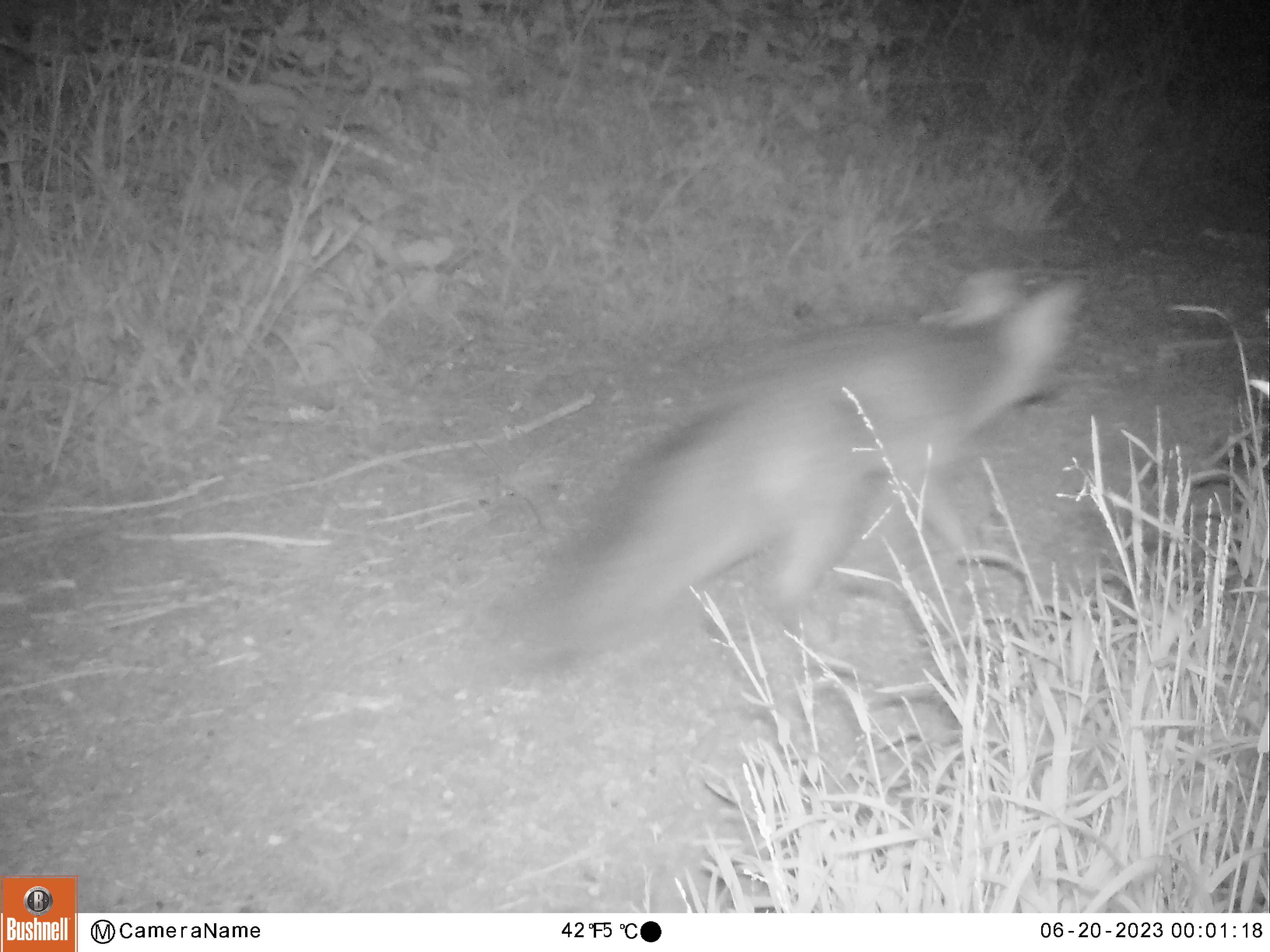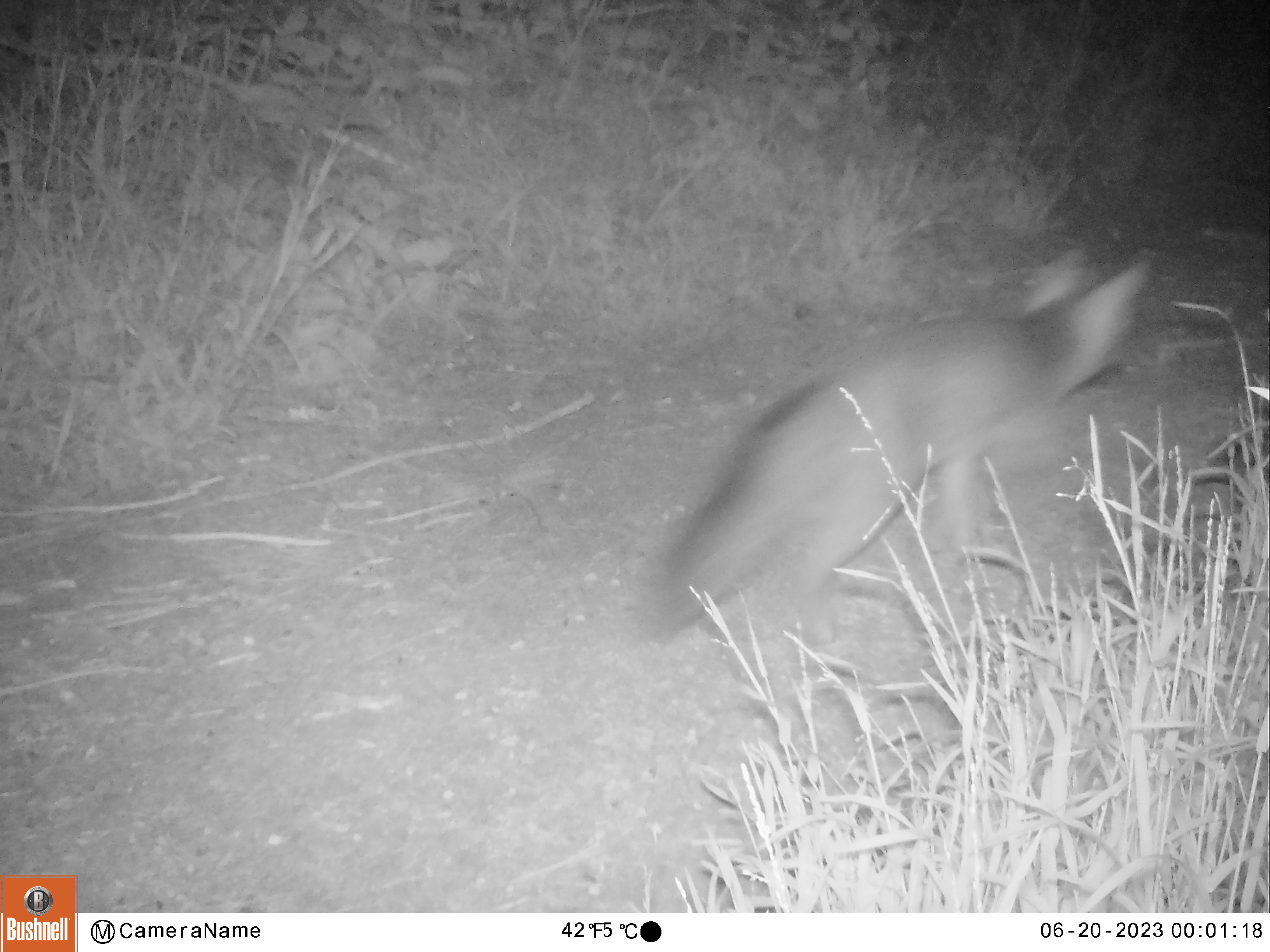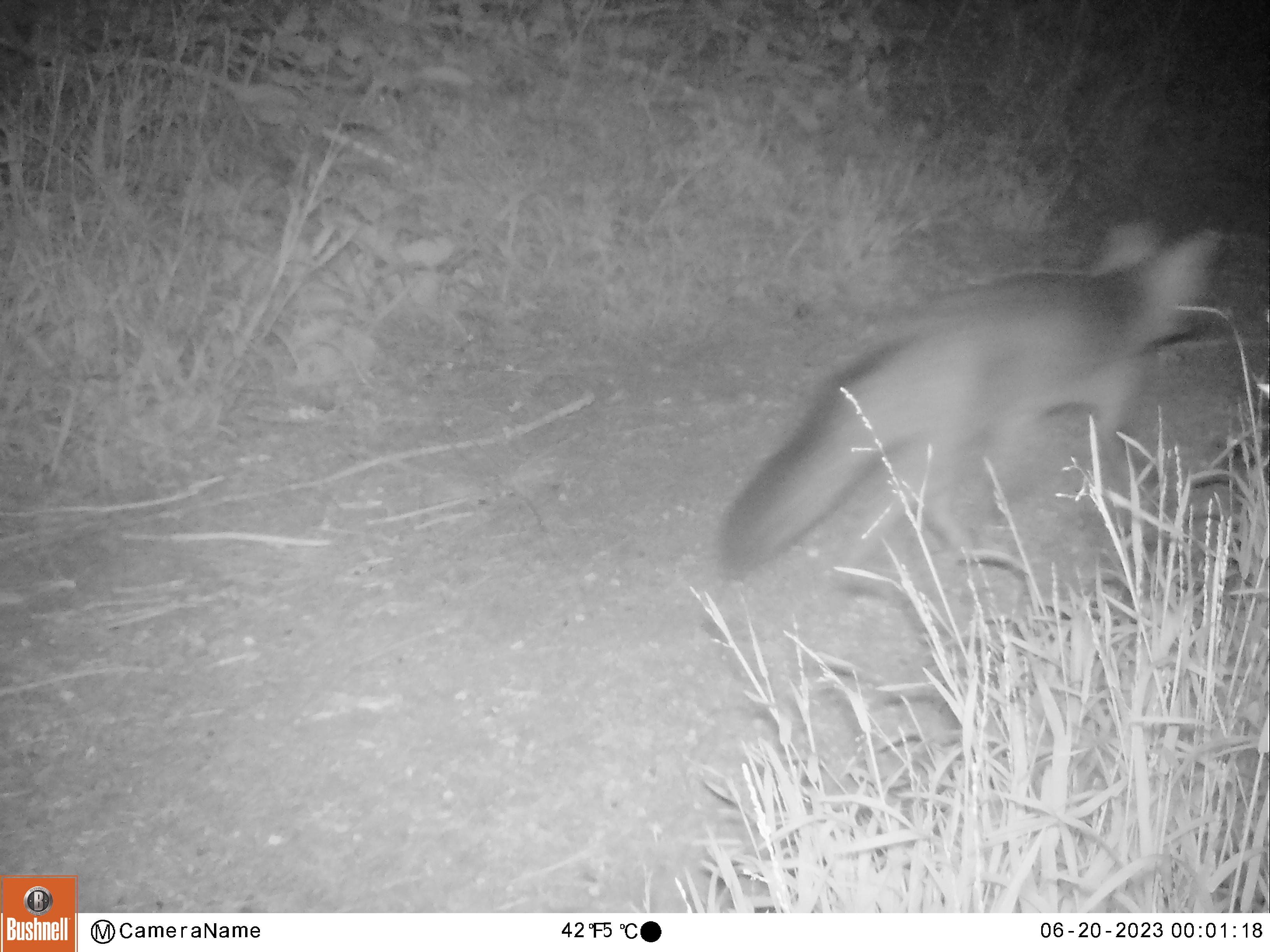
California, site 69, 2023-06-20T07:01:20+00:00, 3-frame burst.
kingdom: Animalia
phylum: Chordata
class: Mammalia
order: Carnivora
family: Canidae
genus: Urocyon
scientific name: Urocyon cinereoargenteus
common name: gray fox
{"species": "gray fox (Urocyon cinereoargenteus)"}